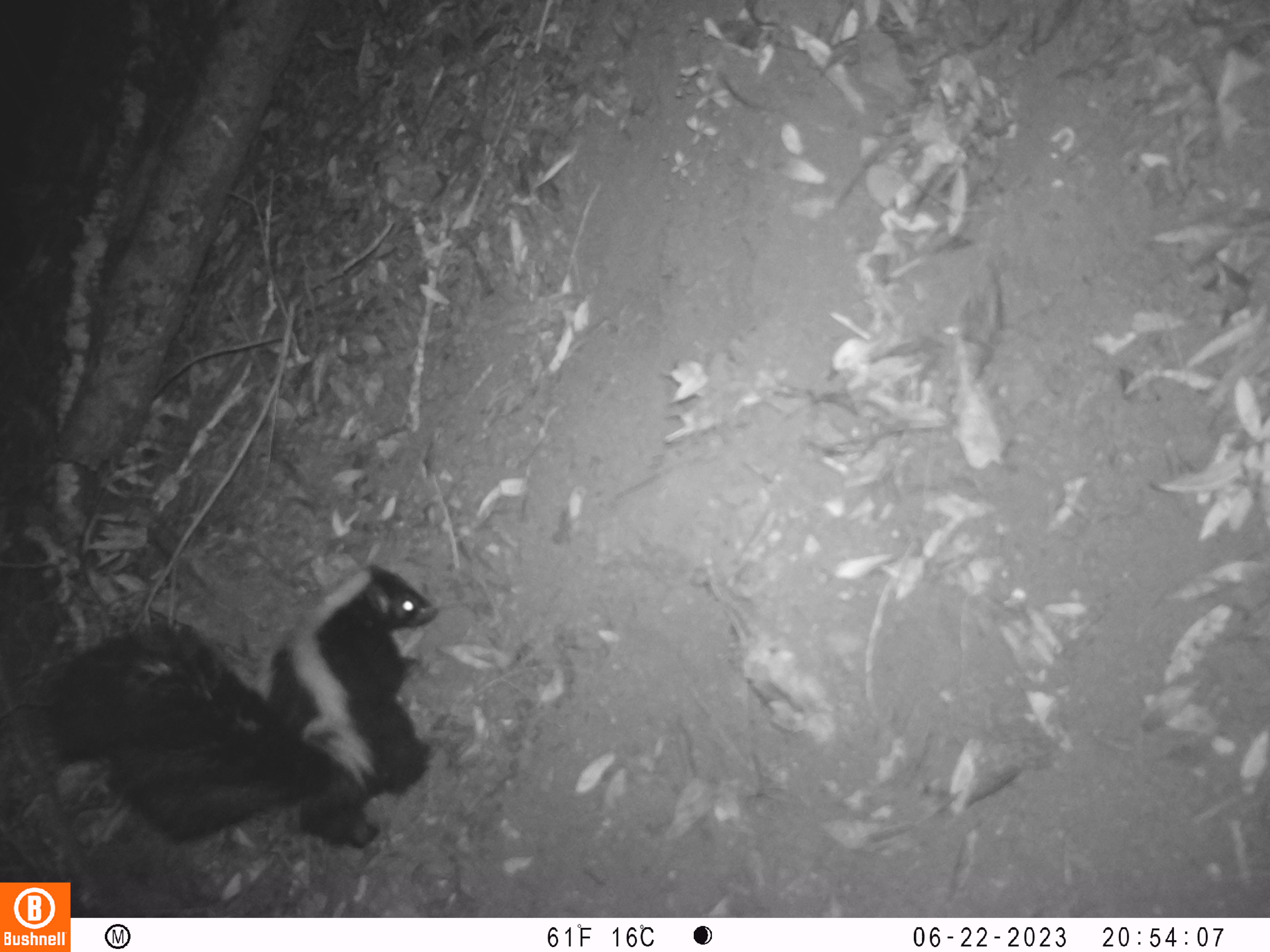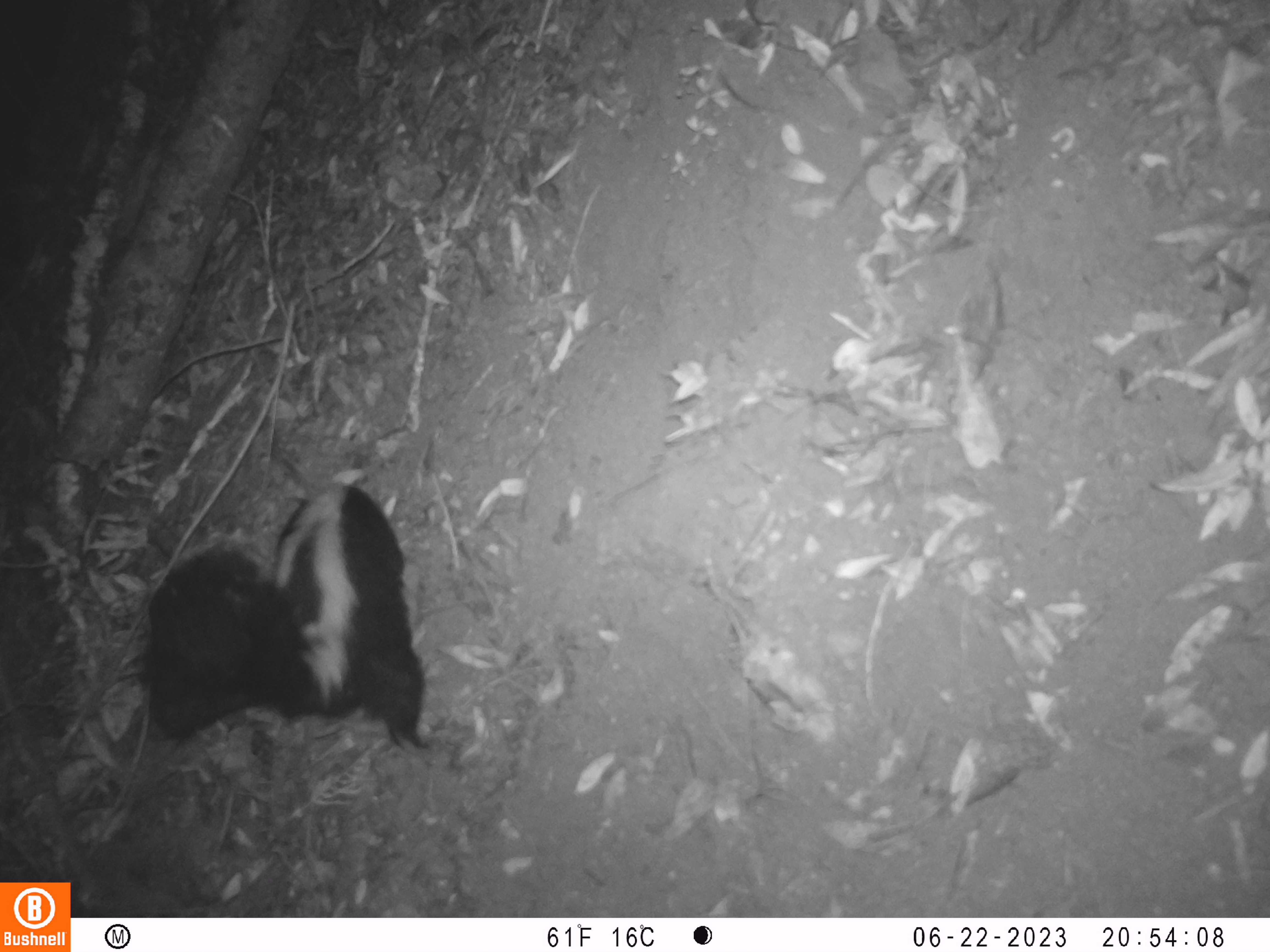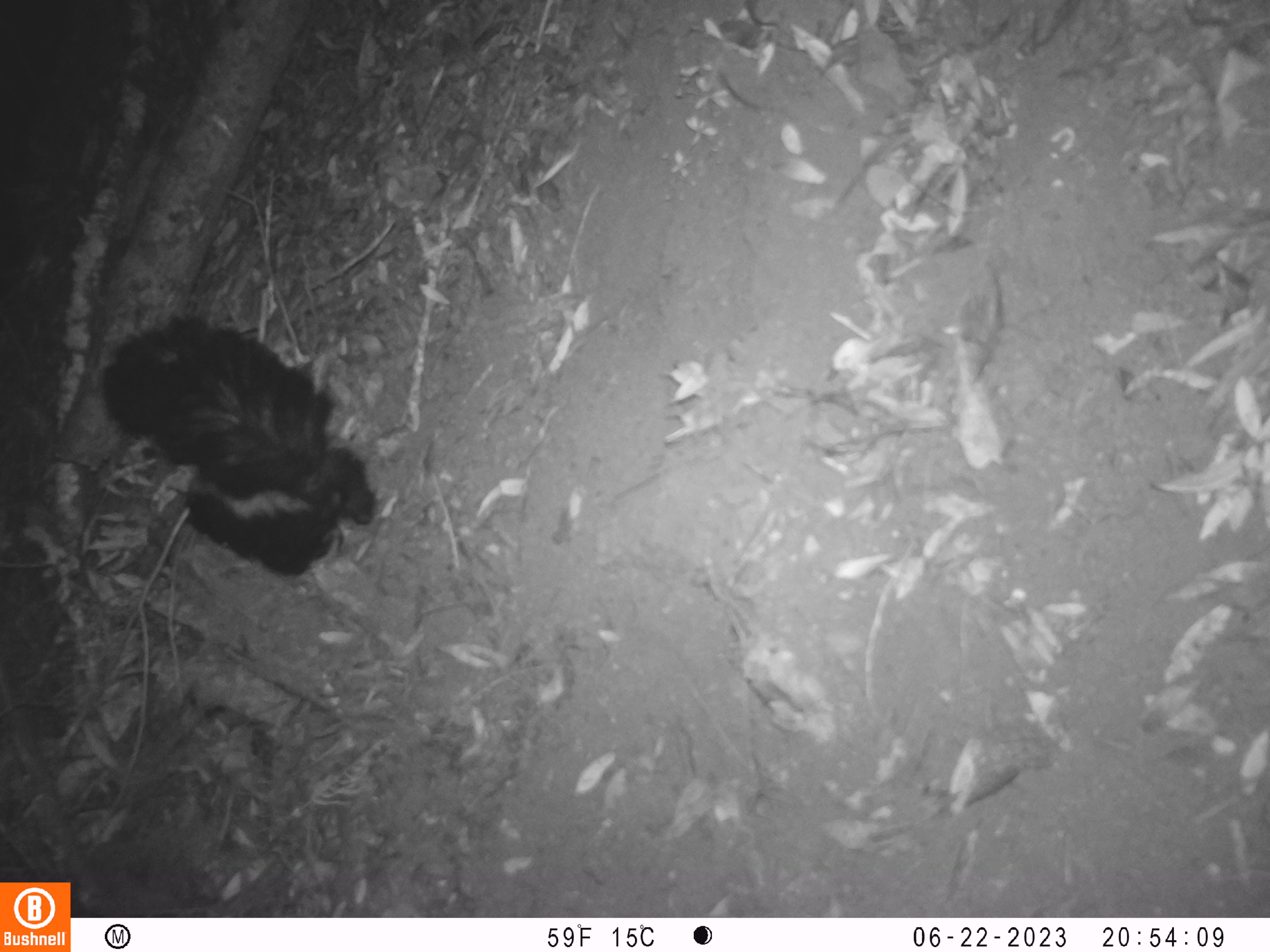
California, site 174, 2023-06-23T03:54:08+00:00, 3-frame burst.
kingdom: Animalia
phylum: Chordata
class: Mammalia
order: Carnivora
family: Mephitidae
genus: Mephitis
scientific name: Mephitis mephitis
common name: striped skunk